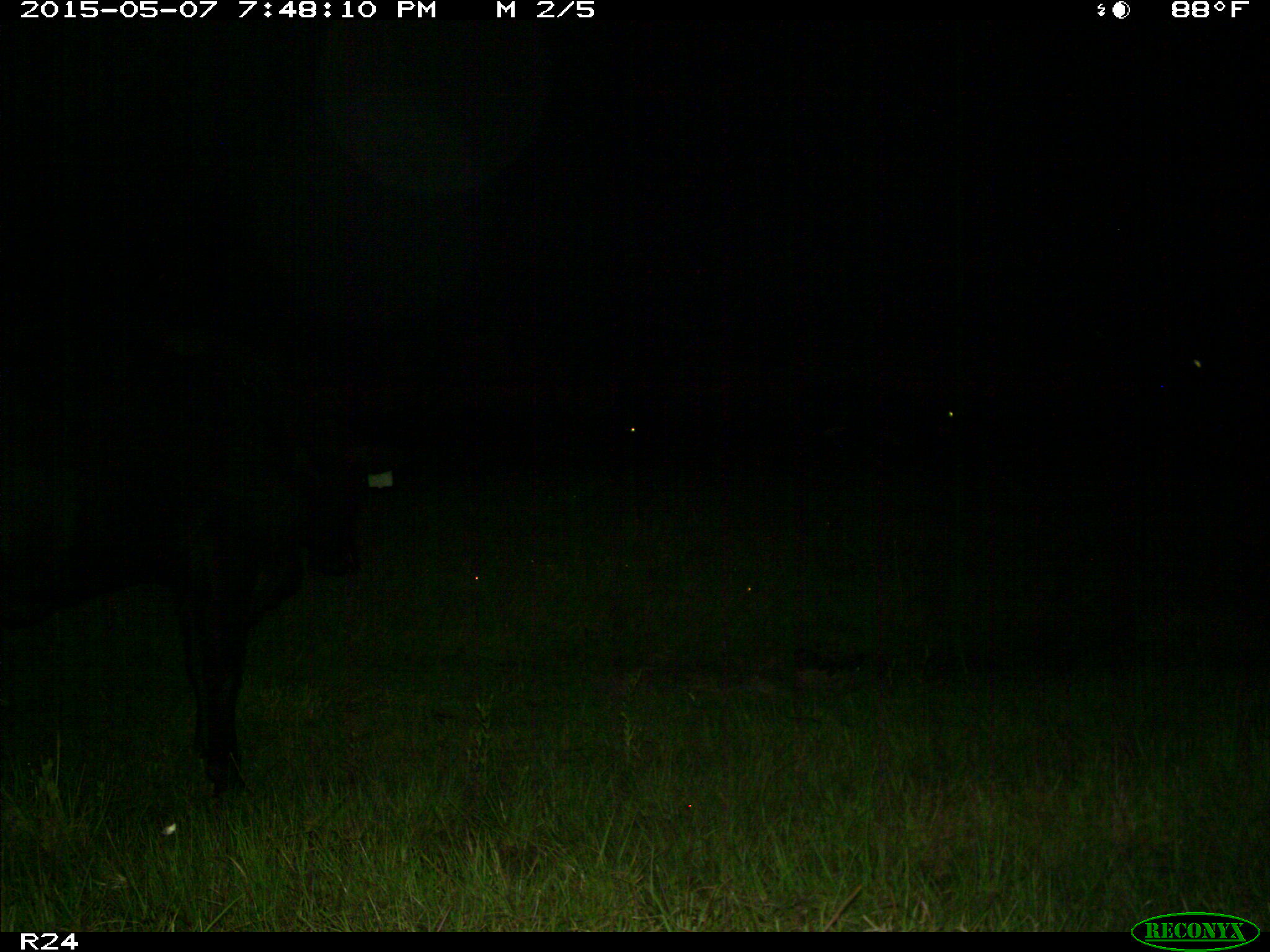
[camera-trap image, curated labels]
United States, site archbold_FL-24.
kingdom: Animalia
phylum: Chordata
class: Mammalia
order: Artiodactyla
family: Bovidae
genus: Bos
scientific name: Bos taurus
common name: domestic cow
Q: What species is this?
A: Bos taurus (domestic cow).